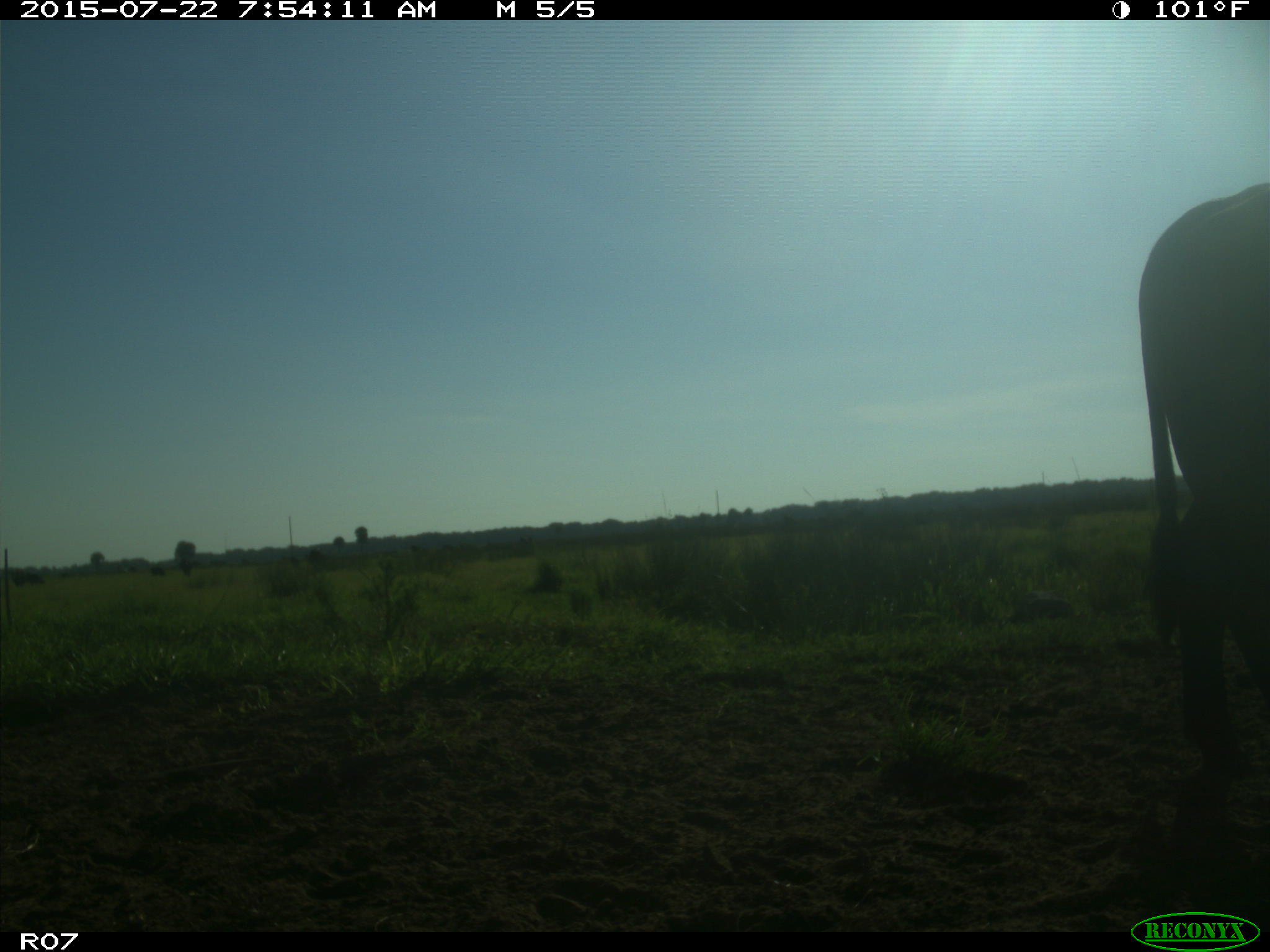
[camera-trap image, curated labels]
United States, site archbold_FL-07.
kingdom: Animalia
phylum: Chordata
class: Mammalia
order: Artiodactyla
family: Cervidae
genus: Odocoileus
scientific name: Odocoileus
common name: deer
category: unidentified deer